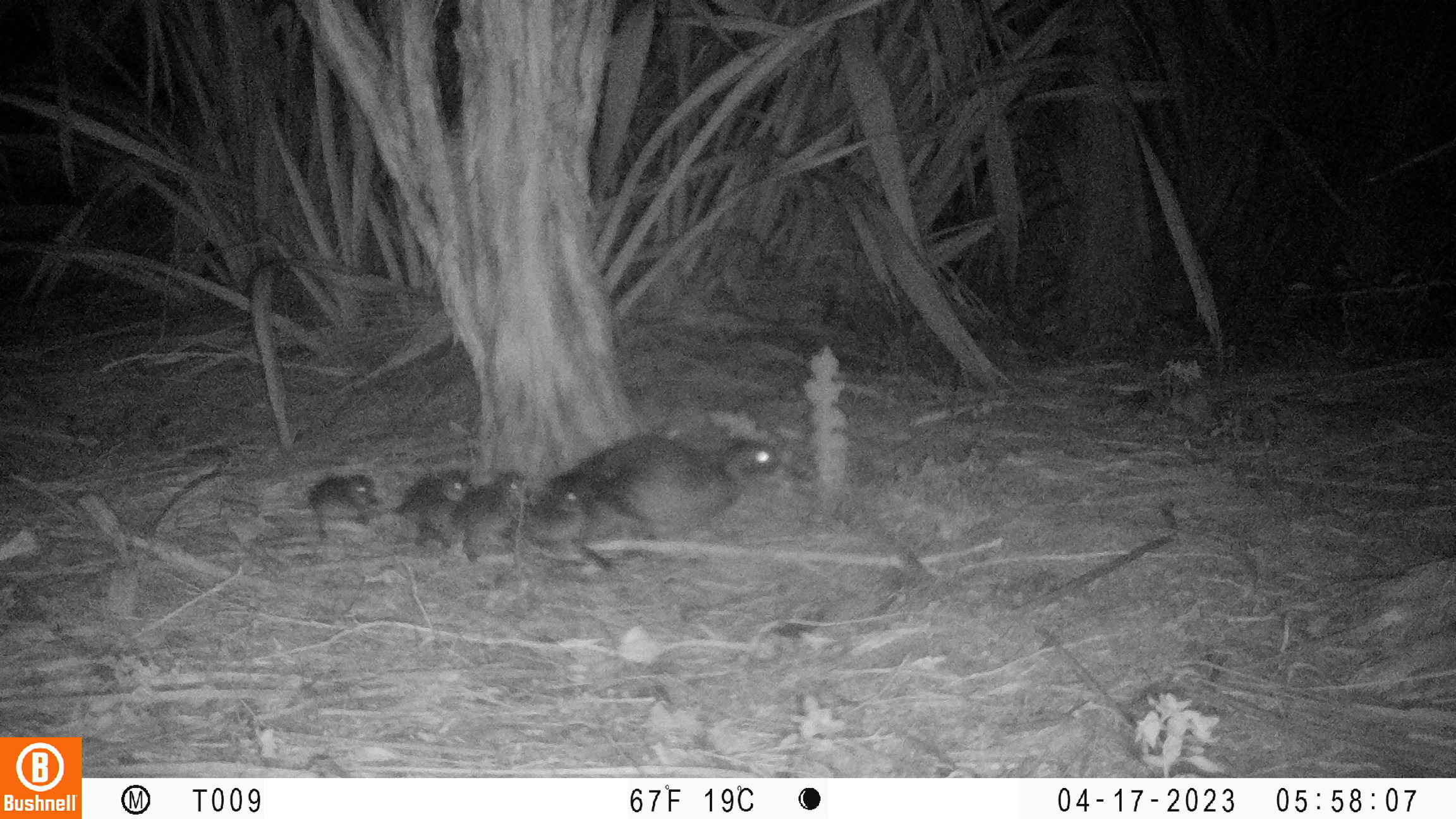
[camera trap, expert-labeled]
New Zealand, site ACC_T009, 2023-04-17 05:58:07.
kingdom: Animalia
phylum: Chordata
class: Aves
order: Anseriformes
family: Anatidae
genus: Anas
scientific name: Anas chlorotis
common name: brown teal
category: pateke